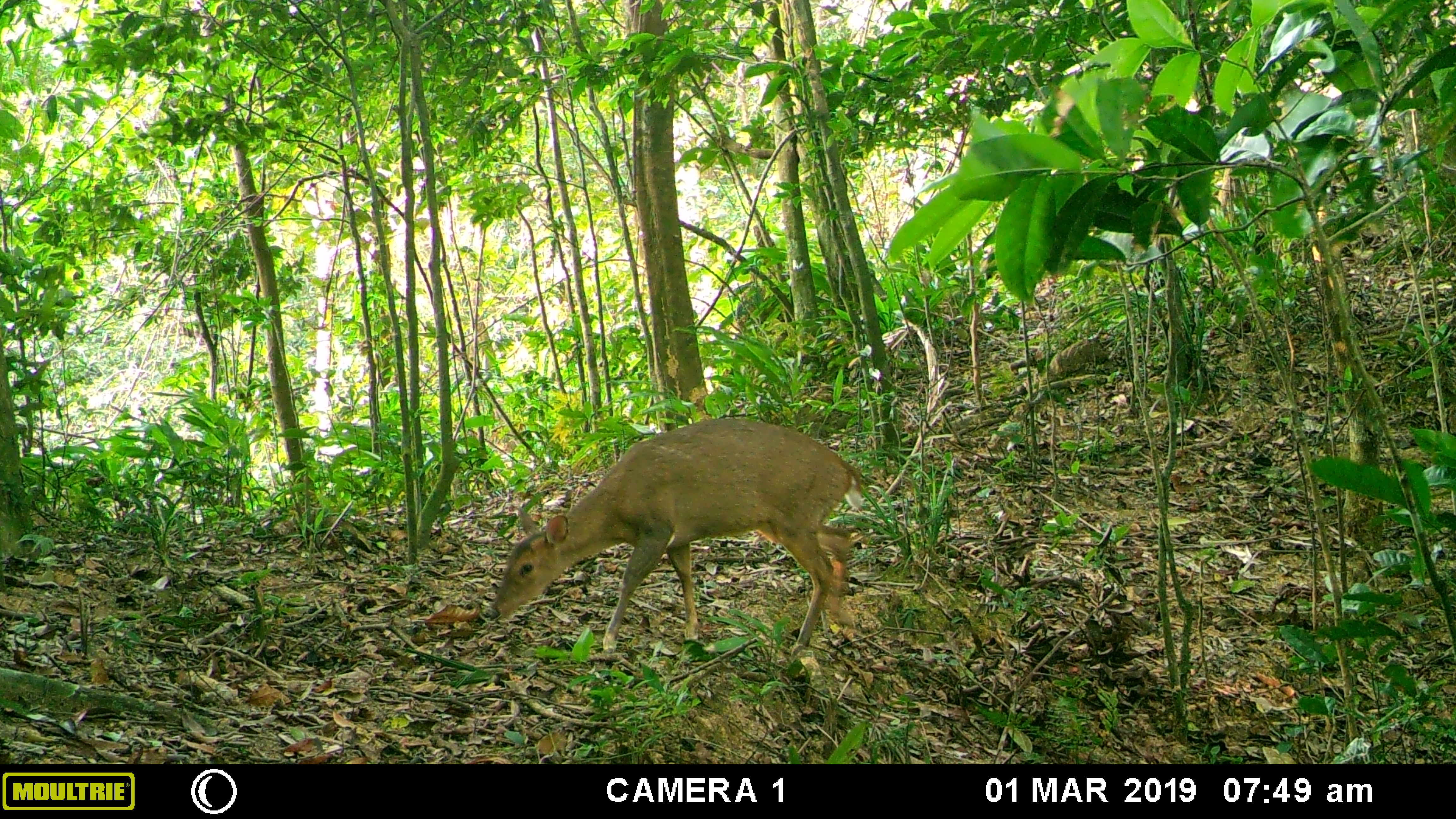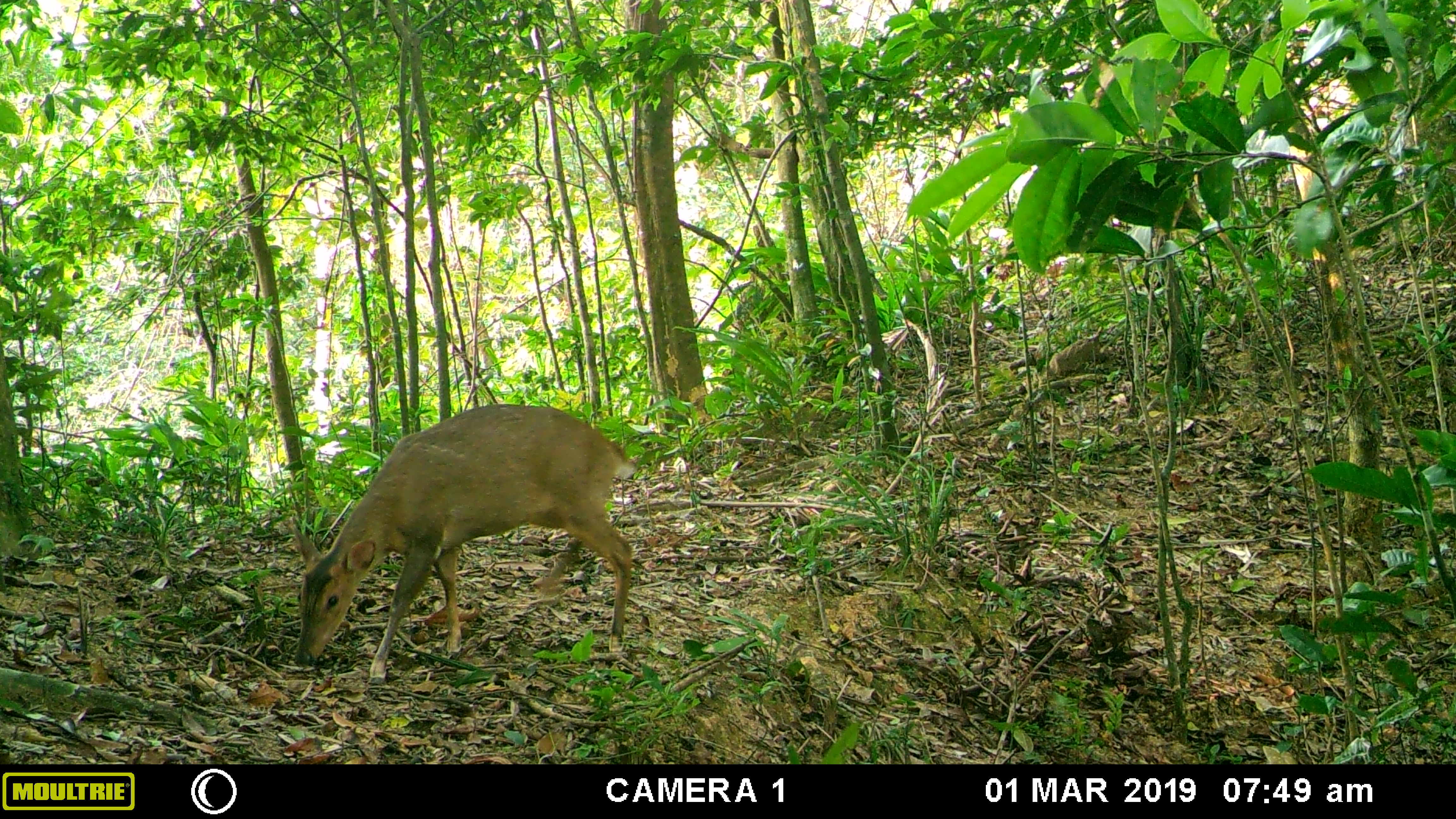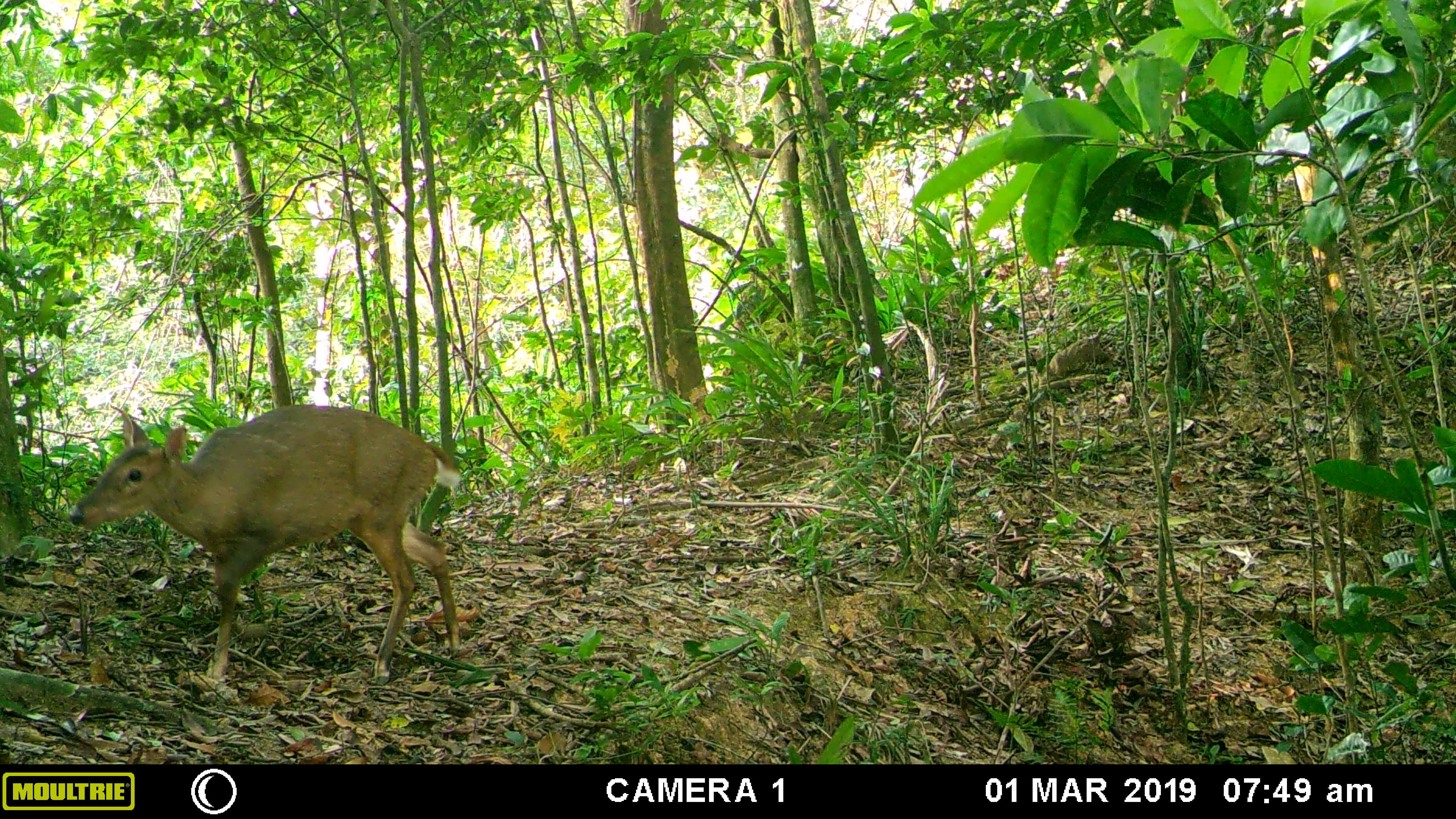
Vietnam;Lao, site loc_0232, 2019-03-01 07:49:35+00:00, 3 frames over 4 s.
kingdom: Animalia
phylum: Chordata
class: Mammalia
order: Artiodactyla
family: Cervidae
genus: Muntiacus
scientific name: Muntiacus vuquangensis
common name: large-antlered muntjac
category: large antlered muntjac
Large antlered muntjac (large-antlered muntjac) (Muntiacus vuquangensis). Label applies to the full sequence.